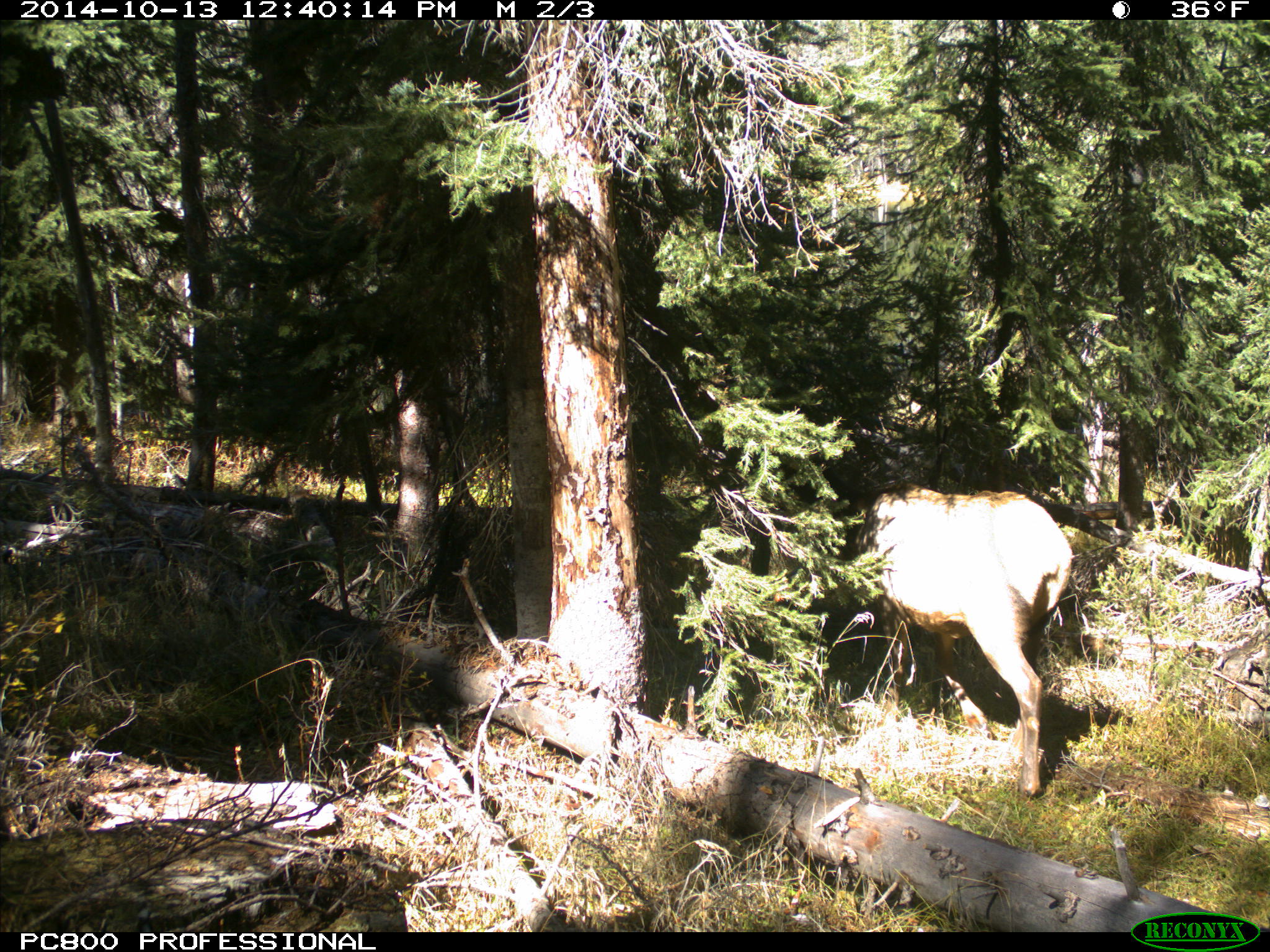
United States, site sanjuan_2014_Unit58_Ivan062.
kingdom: Animalia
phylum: Chordata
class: Mammalia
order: Artiodactyla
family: Cervidae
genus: Cervus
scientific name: Cervus elaphus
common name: red deer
Cervus elaphus (red deer).